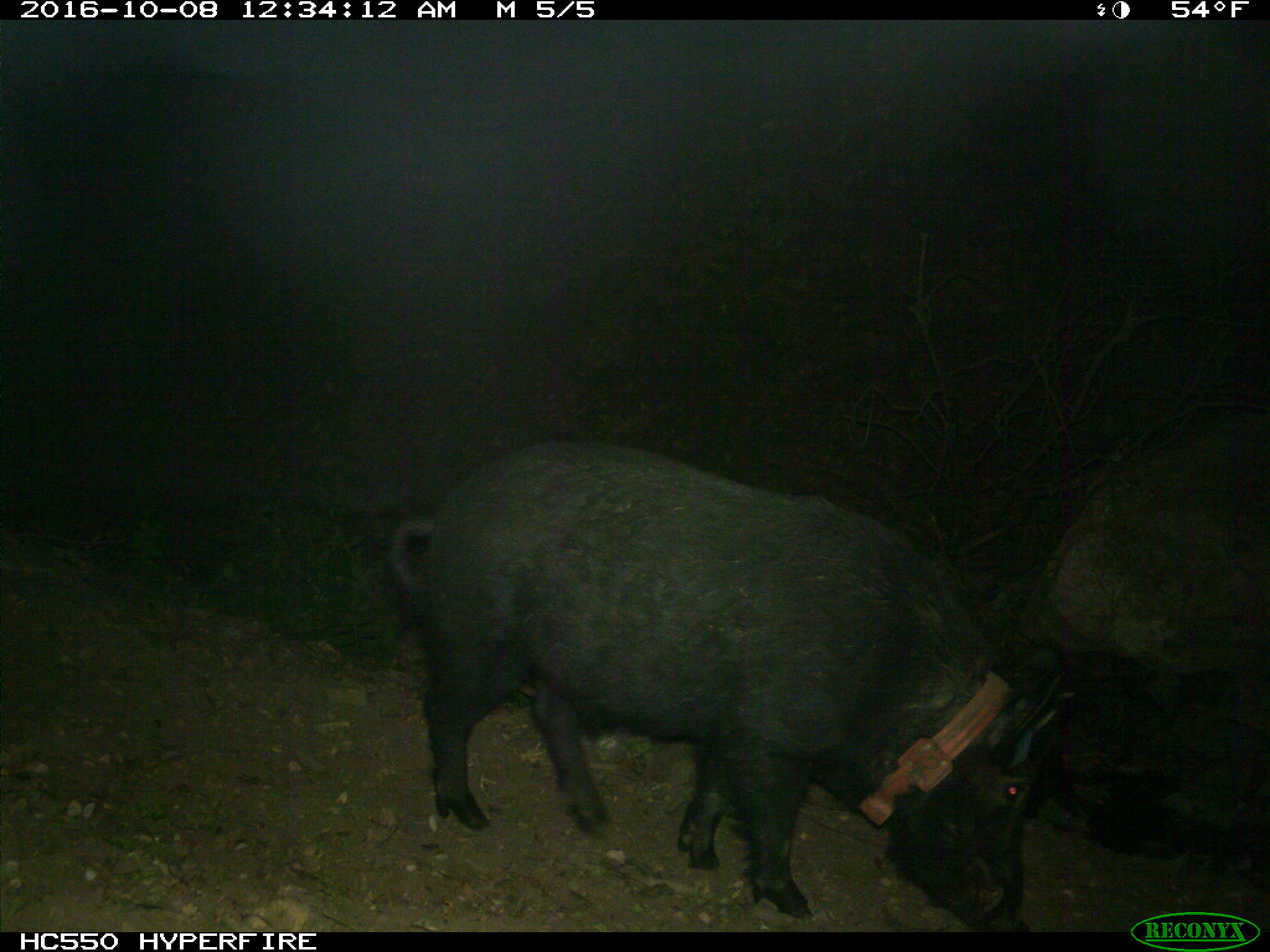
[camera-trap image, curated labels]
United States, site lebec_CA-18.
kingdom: Animalia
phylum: Chordata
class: Mammalia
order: Artiodactyla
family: Suidae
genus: Sus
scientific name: Sus scrofa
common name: wild boar